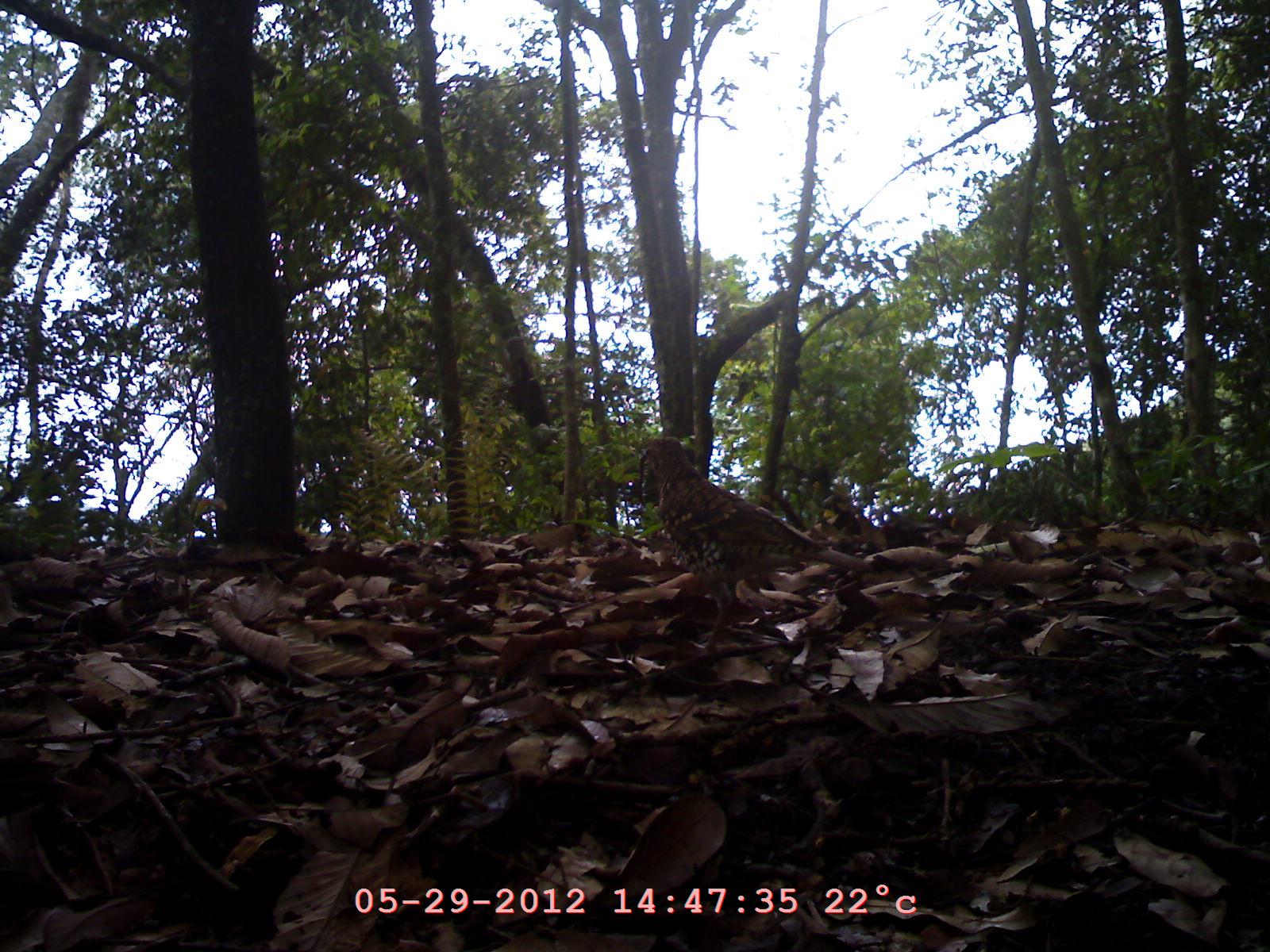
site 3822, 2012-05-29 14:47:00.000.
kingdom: Animalia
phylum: Chordata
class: Aves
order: Galliformes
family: Phasianidae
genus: Arborophila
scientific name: Arborophila rufogularis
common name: rufous-throated partridge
Arborophila rufogularis (rufous-throated partridge), count 1.